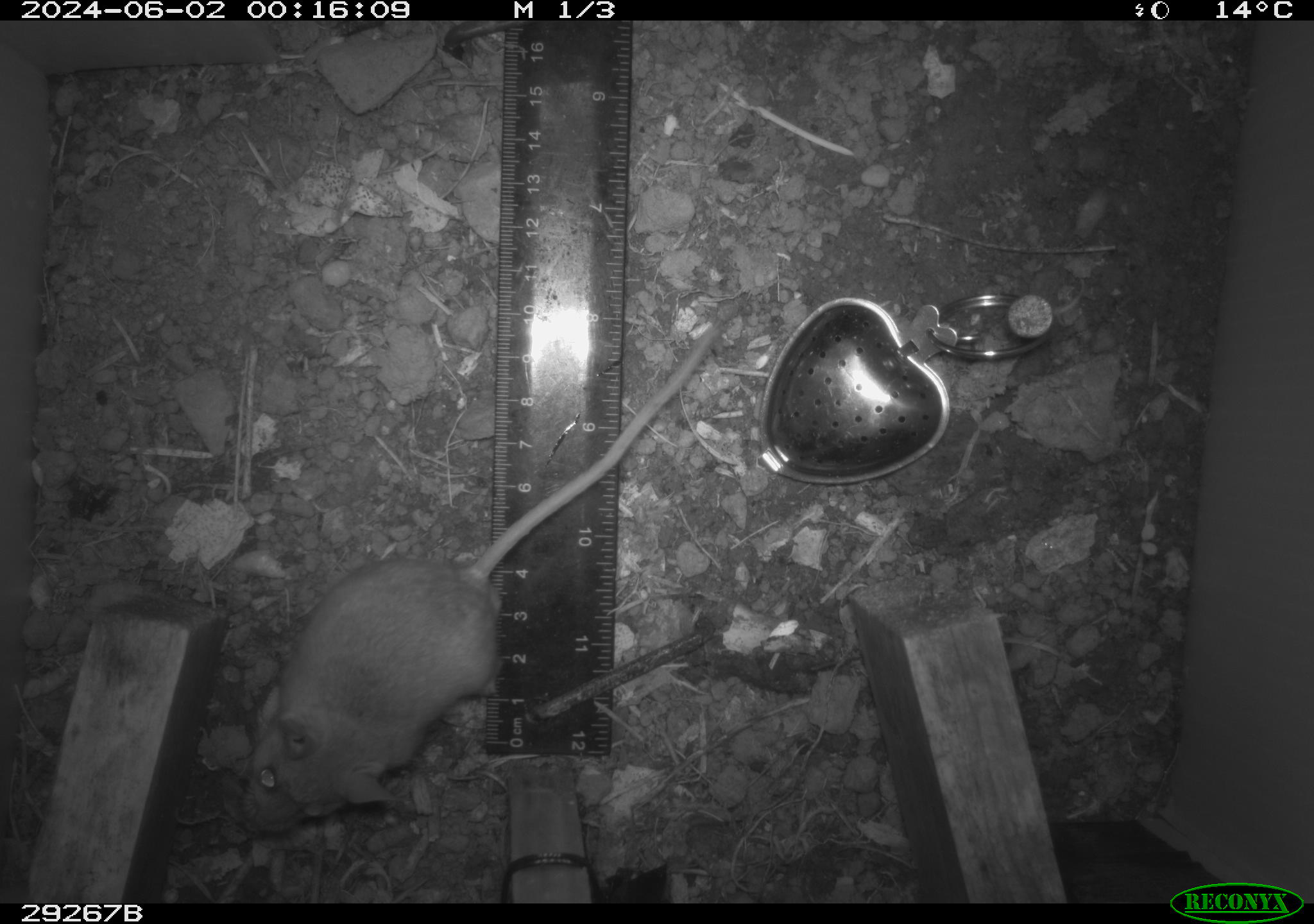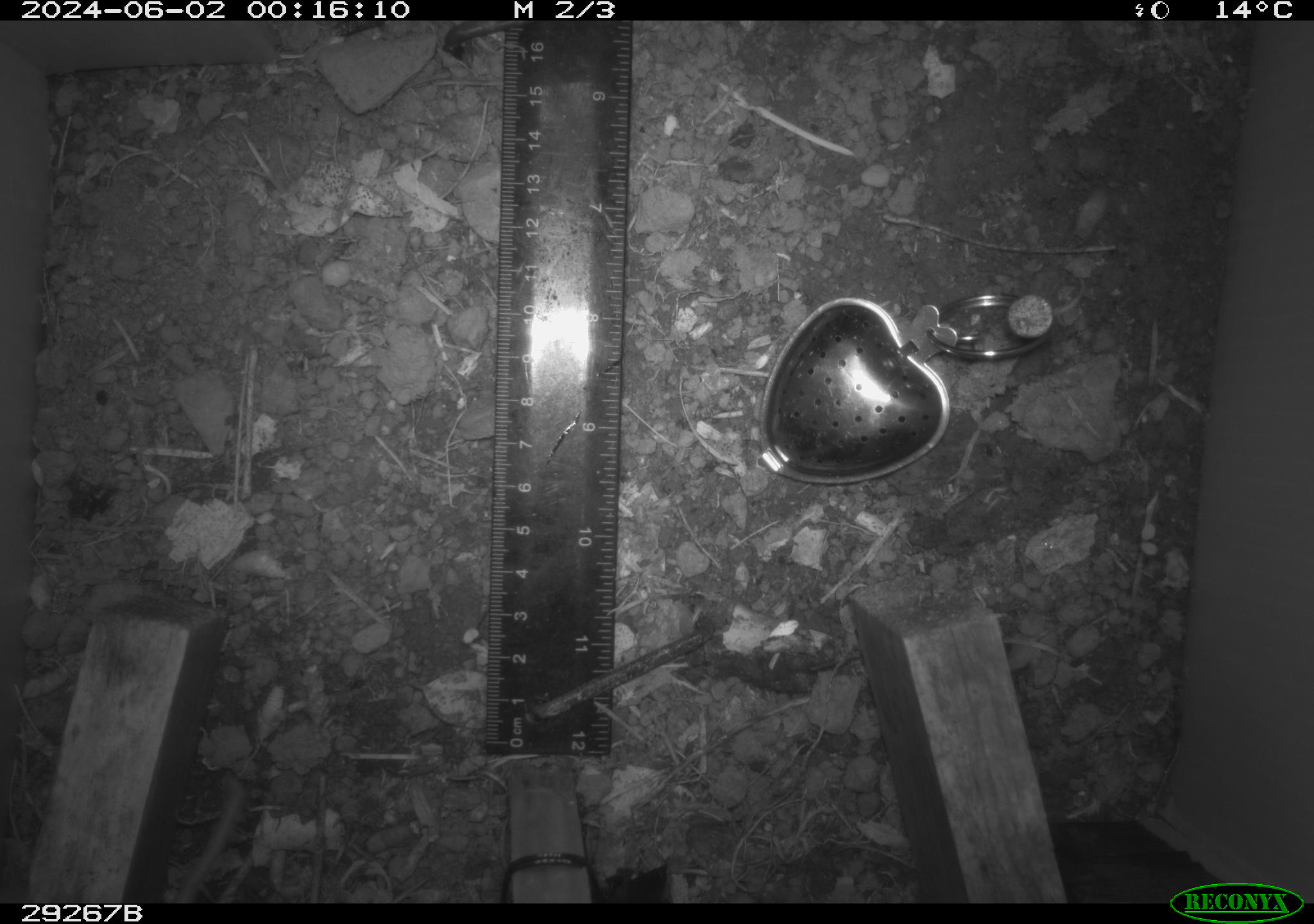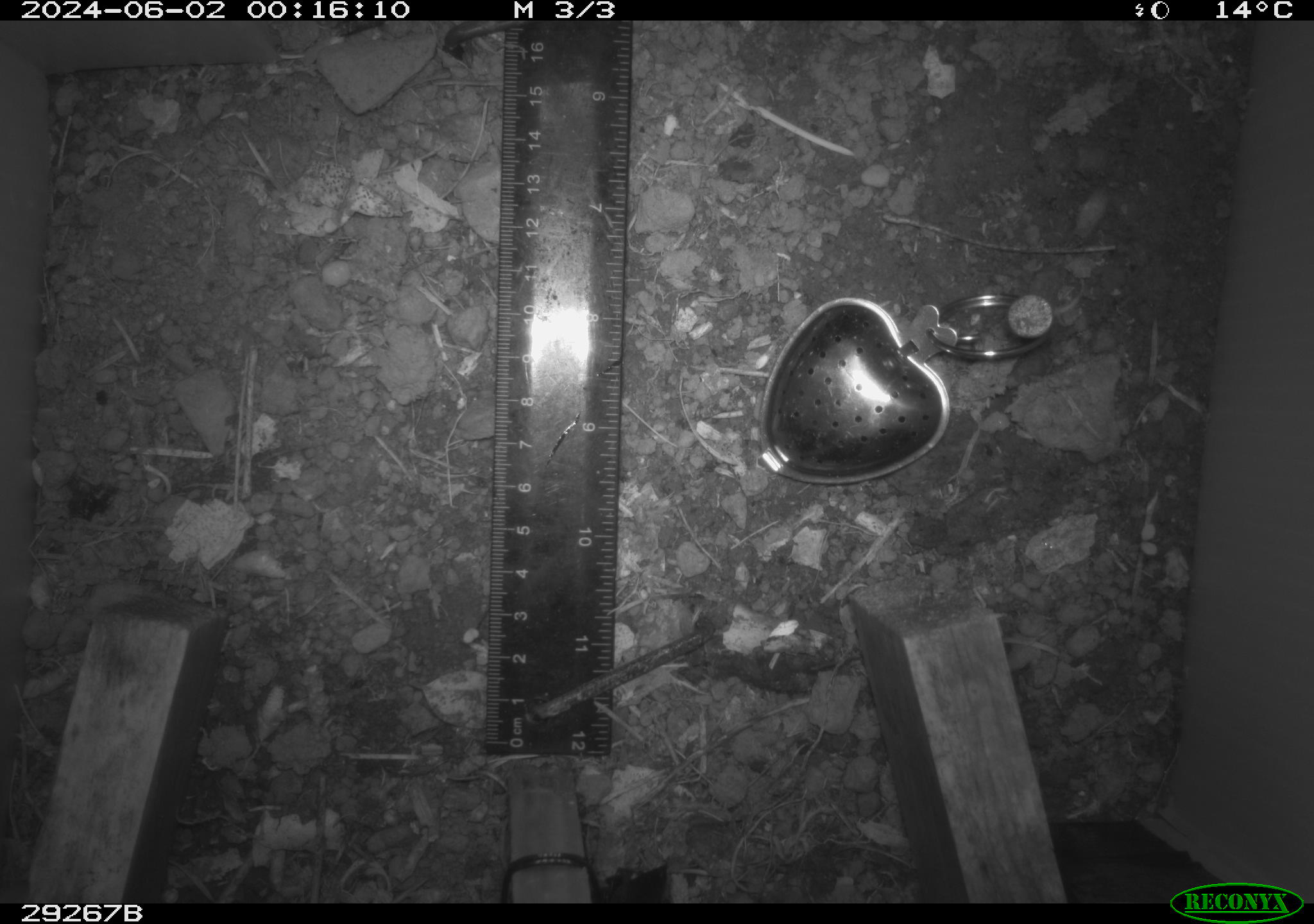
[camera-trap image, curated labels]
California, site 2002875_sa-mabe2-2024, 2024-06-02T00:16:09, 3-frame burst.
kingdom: Animalia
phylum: Chordata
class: Mammalia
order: Rodentia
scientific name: Rodentia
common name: mouse species